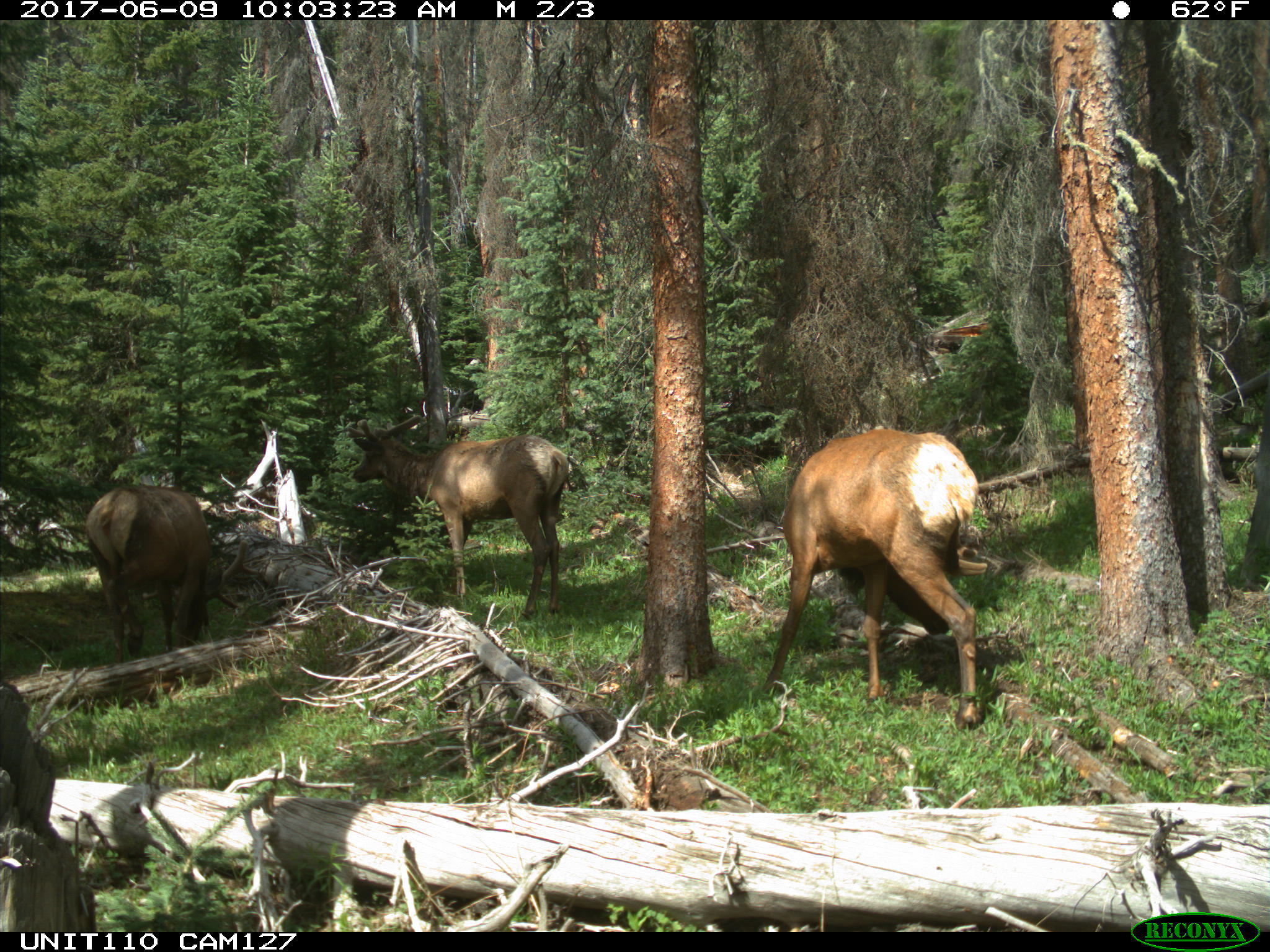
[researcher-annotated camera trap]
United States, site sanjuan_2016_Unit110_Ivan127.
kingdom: Animalia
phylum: Chordata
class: Mammalia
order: Artiodactyla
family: Cervidae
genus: Cervus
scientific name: Cervus elaphus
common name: red deer